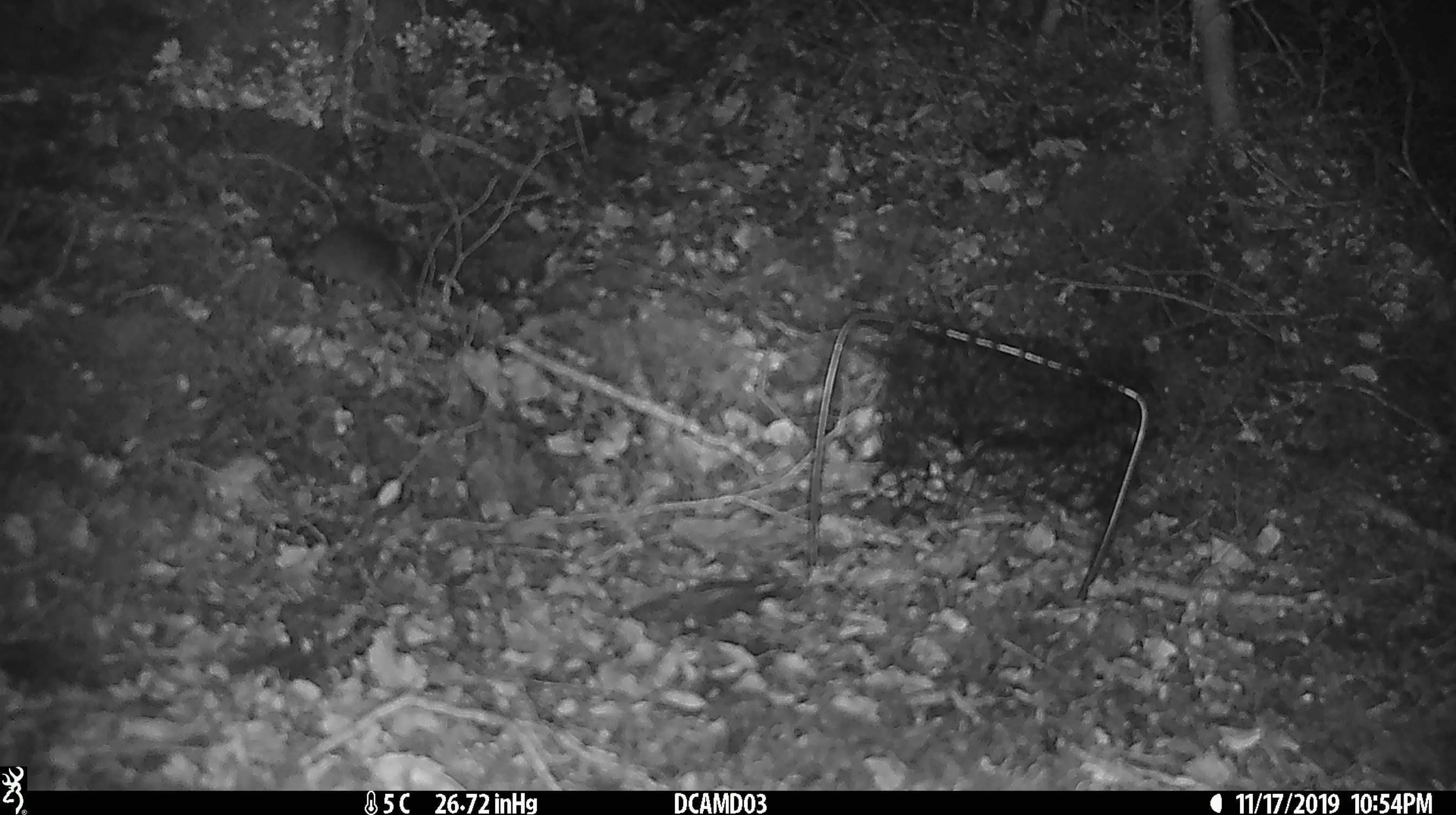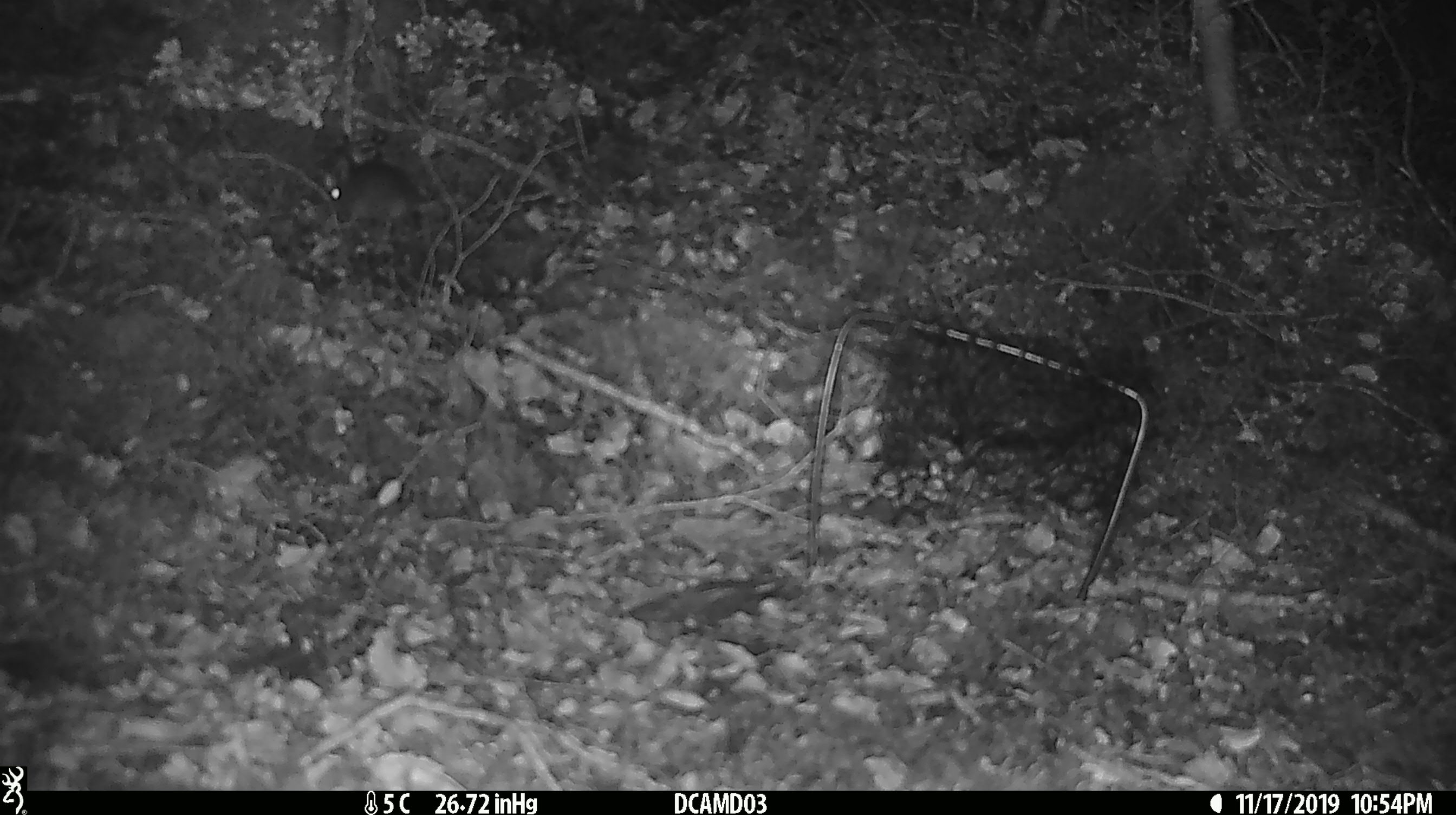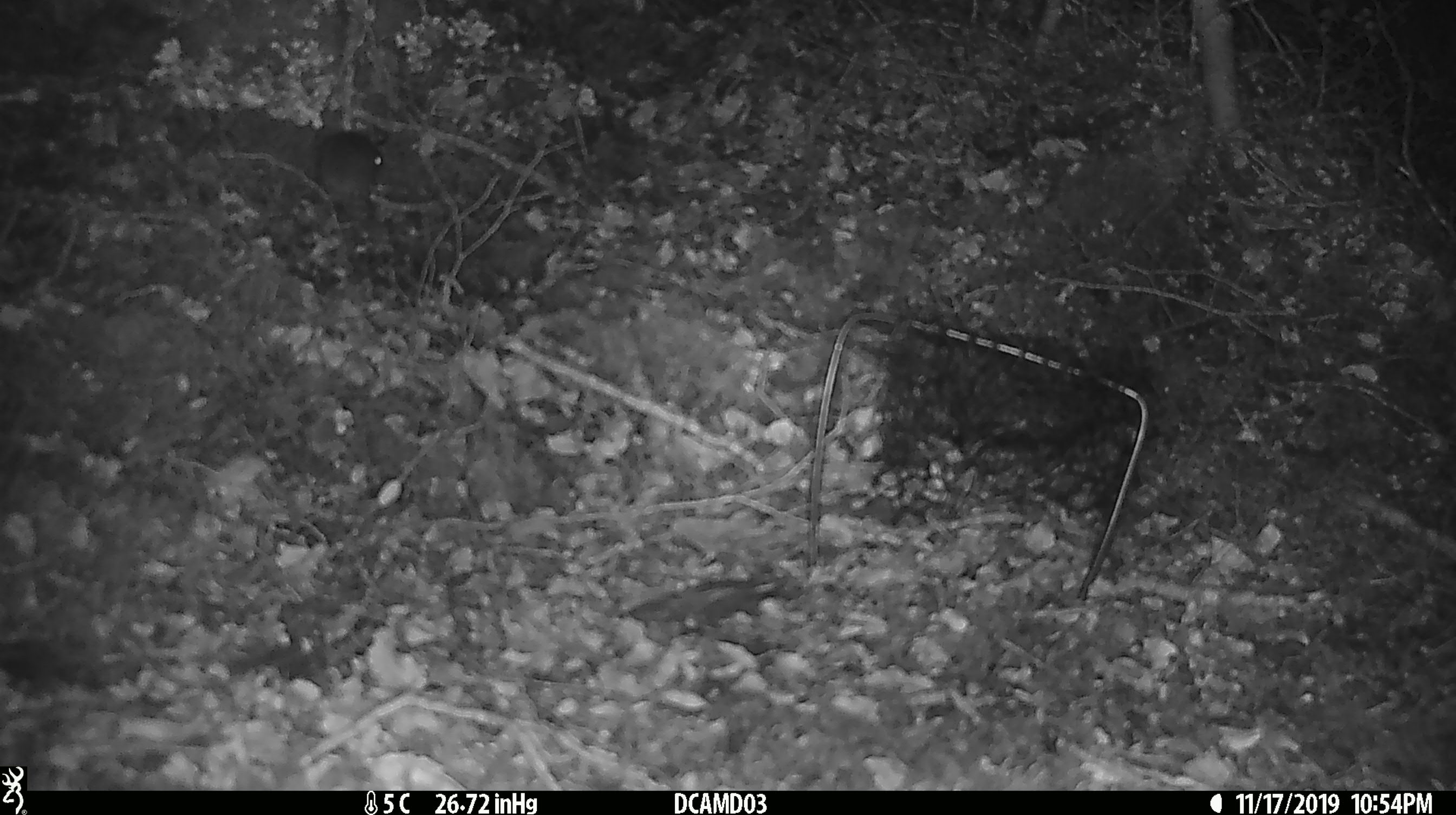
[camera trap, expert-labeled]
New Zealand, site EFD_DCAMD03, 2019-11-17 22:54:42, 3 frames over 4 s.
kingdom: Animalia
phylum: Chordata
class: Mammalia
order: Rodentia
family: Muridae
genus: Mus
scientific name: Mus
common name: mouse